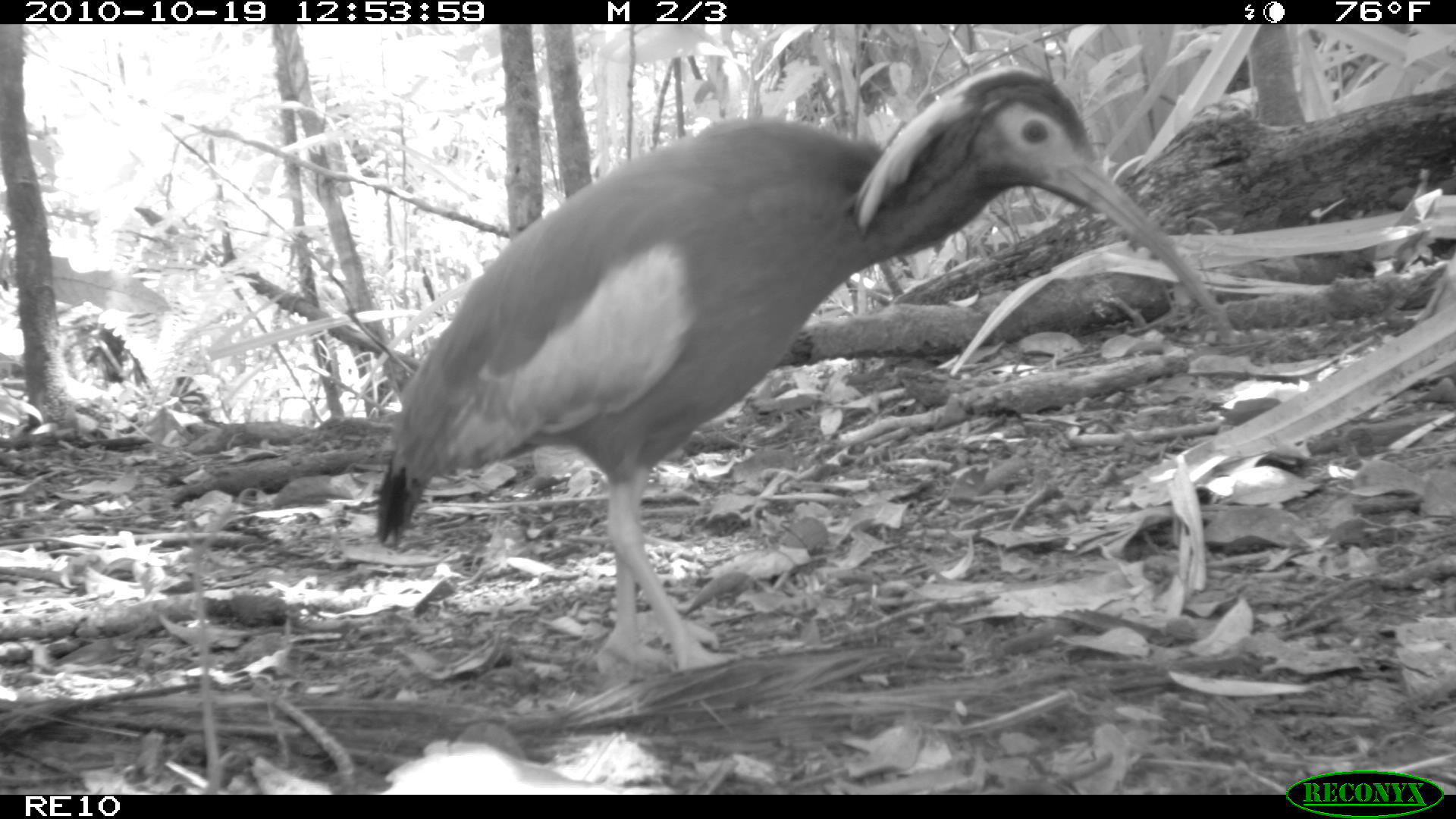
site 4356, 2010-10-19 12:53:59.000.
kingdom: Animalia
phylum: Chordata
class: Aves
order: Pelecaniformes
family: Threskiornithidae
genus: Lophotibis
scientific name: Lophotibis cristata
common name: madagascan ibis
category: lophotibis cristataa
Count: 1.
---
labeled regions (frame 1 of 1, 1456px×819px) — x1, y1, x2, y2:
lophotibis cristataa: 375, 64, 1232, 671